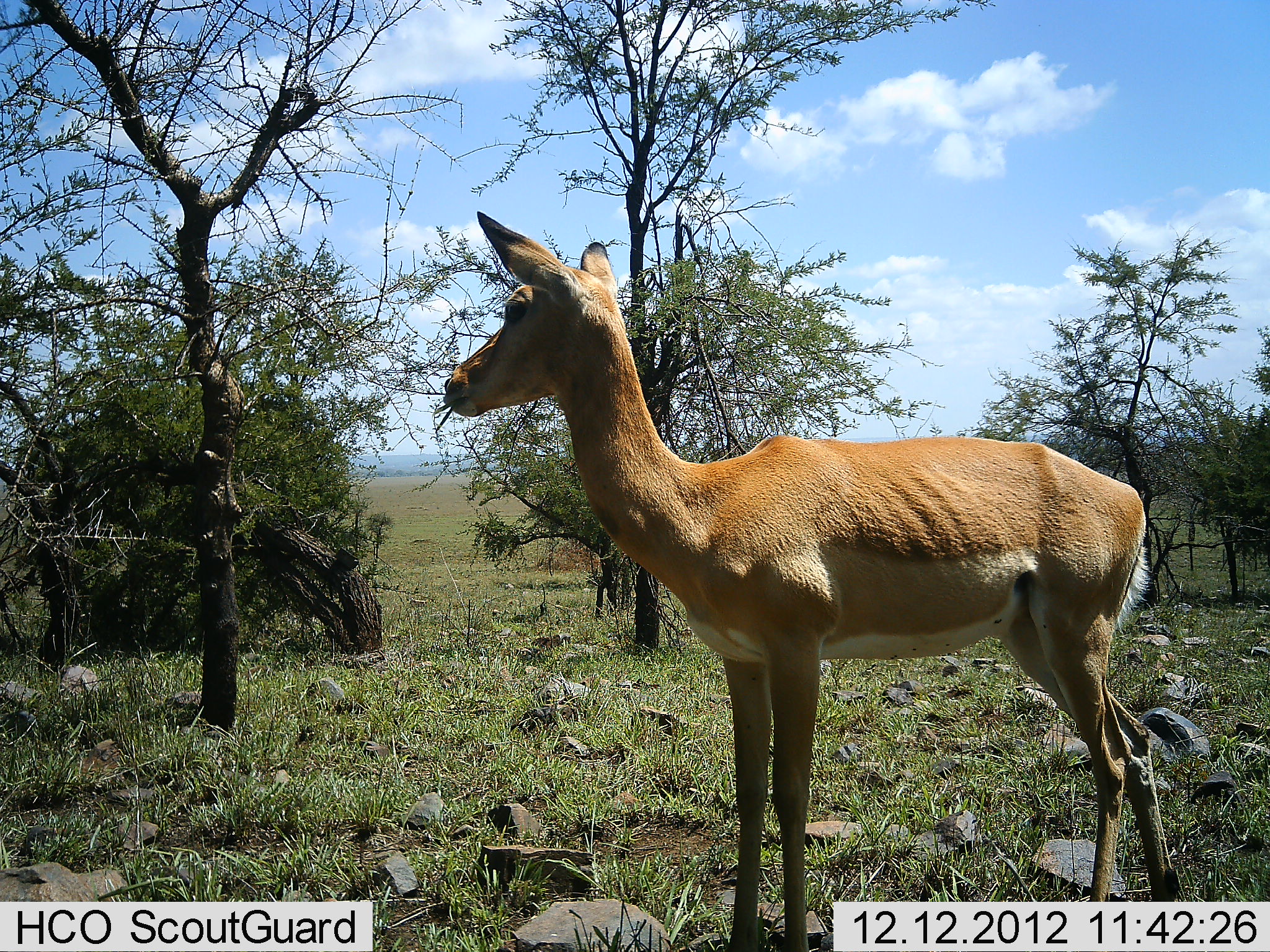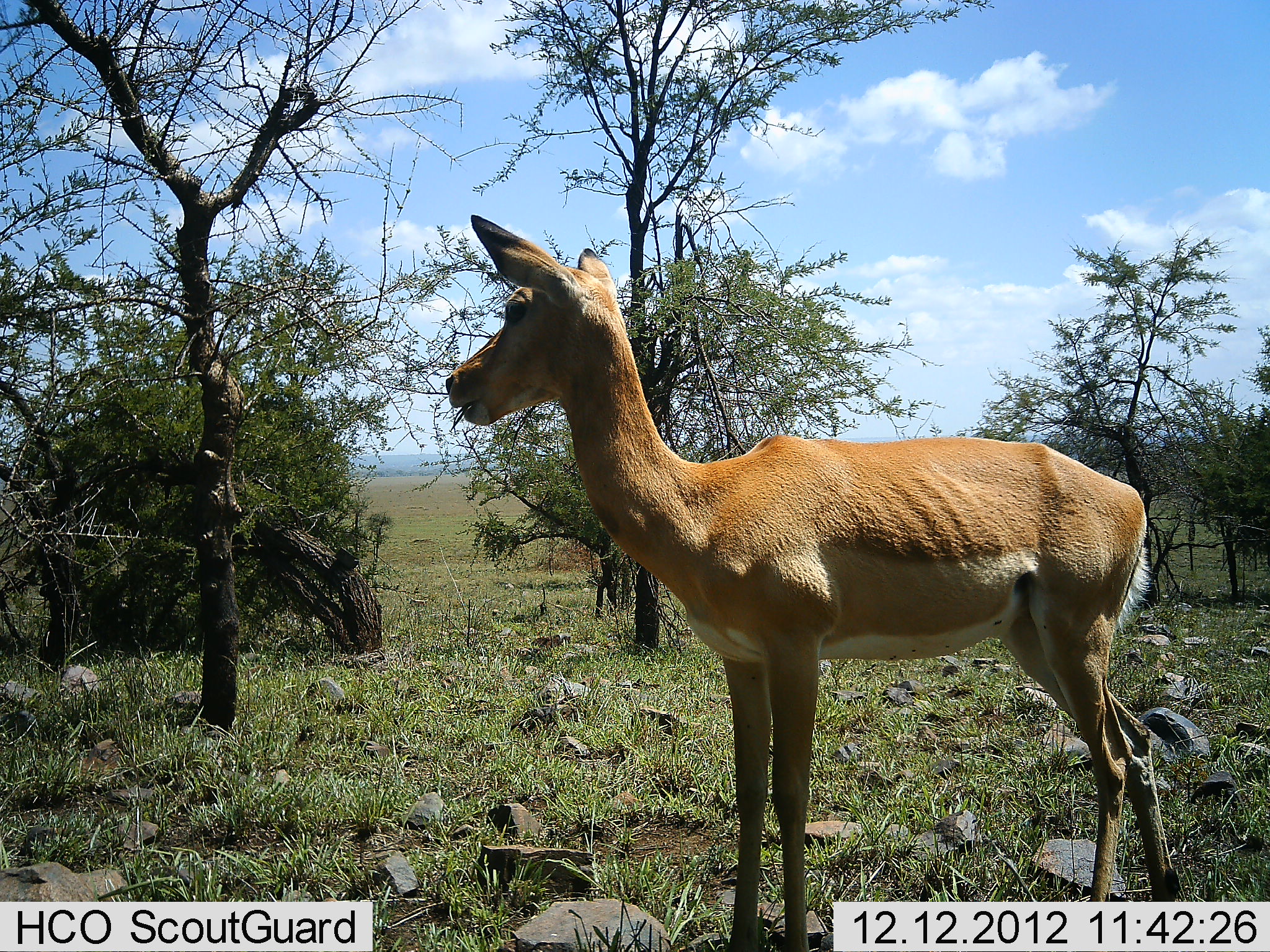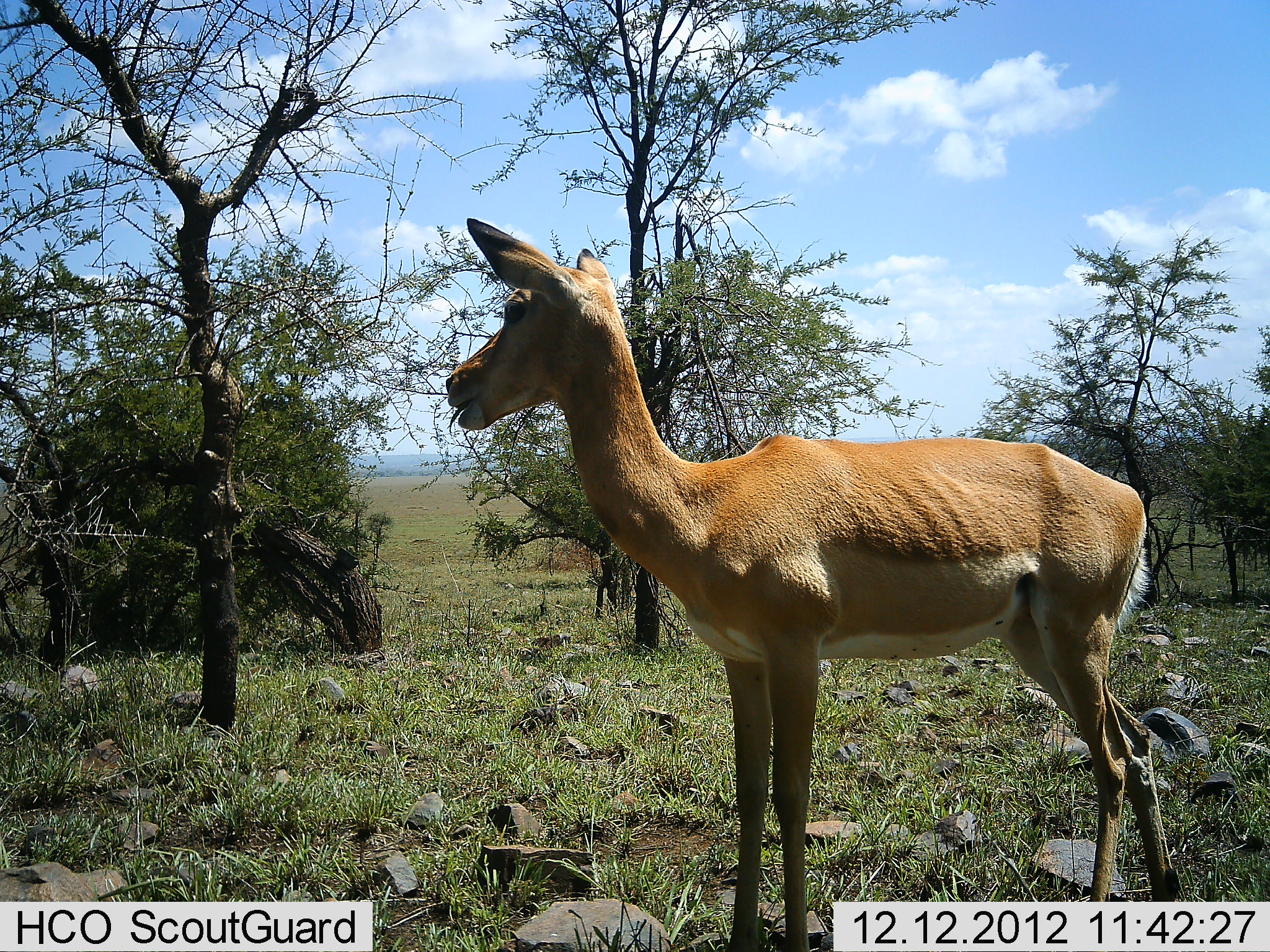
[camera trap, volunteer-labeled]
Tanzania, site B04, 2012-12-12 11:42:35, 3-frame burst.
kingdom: Animalia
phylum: Chordata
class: Mammalia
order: Artiodactyla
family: Bovidae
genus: Aepyceros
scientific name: Aepyceros melampus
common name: impala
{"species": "impala (Aepyceros melampus)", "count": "1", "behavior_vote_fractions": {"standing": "100%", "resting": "0%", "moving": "0%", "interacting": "0%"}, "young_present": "3%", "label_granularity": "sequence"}